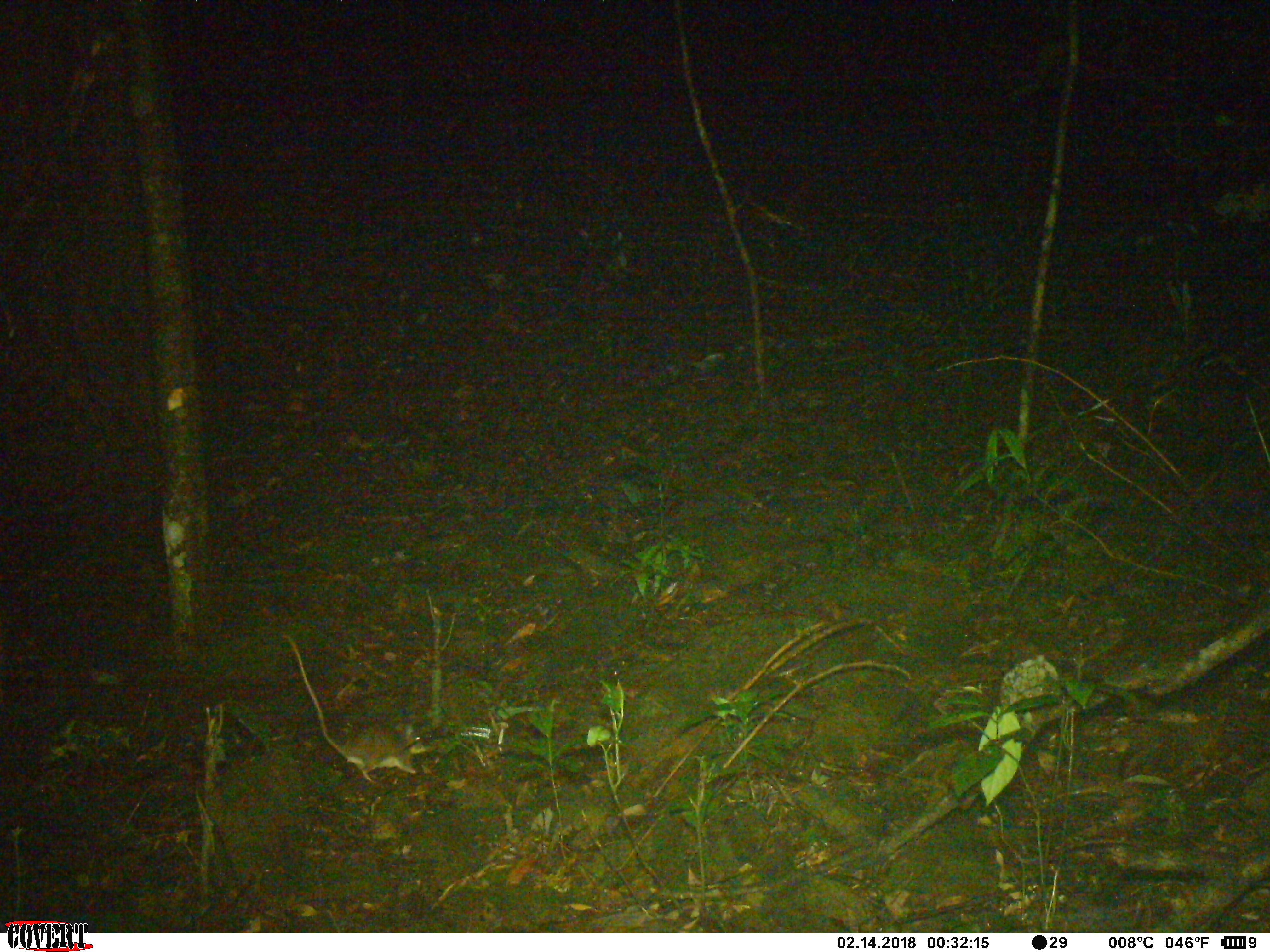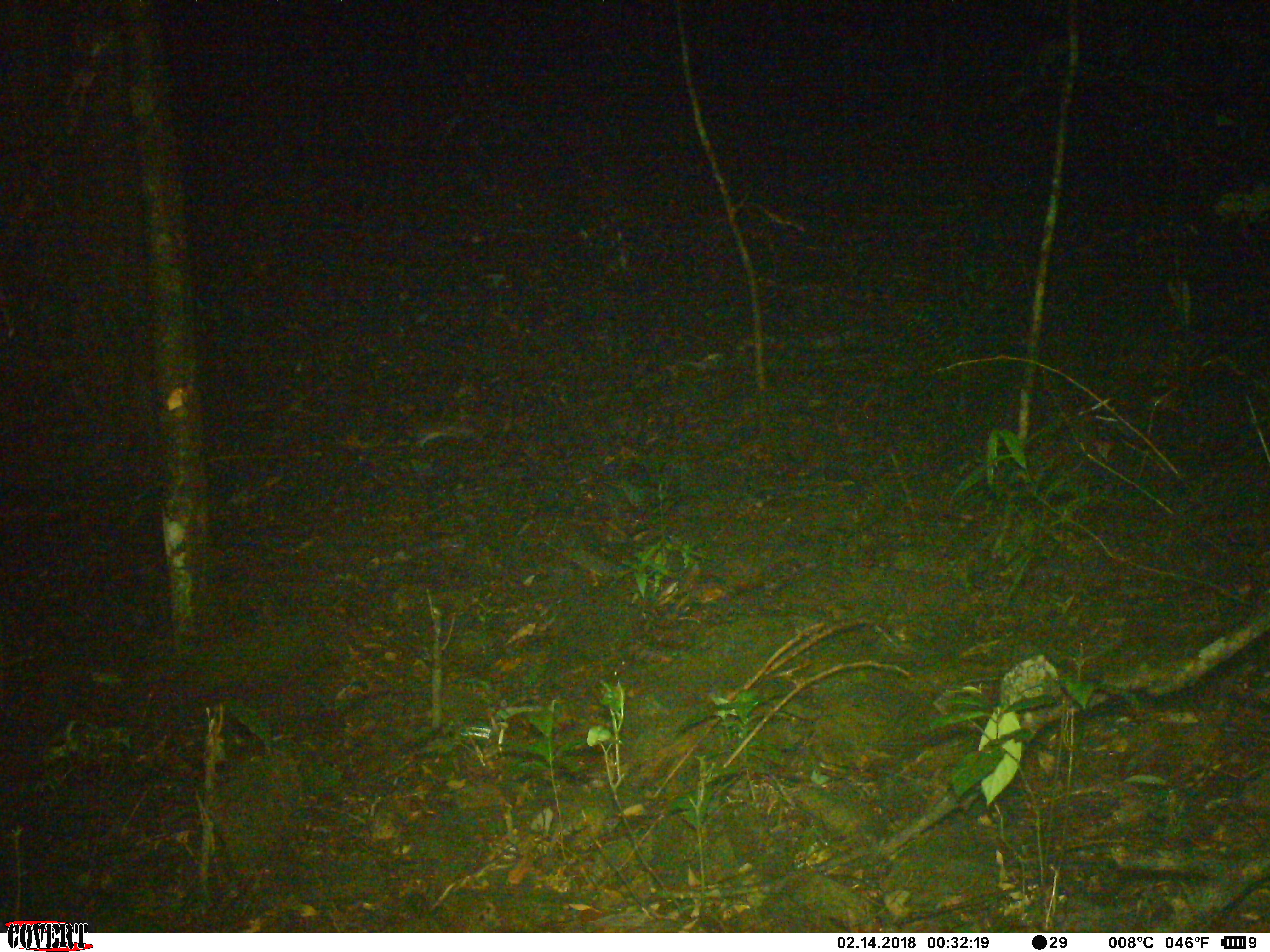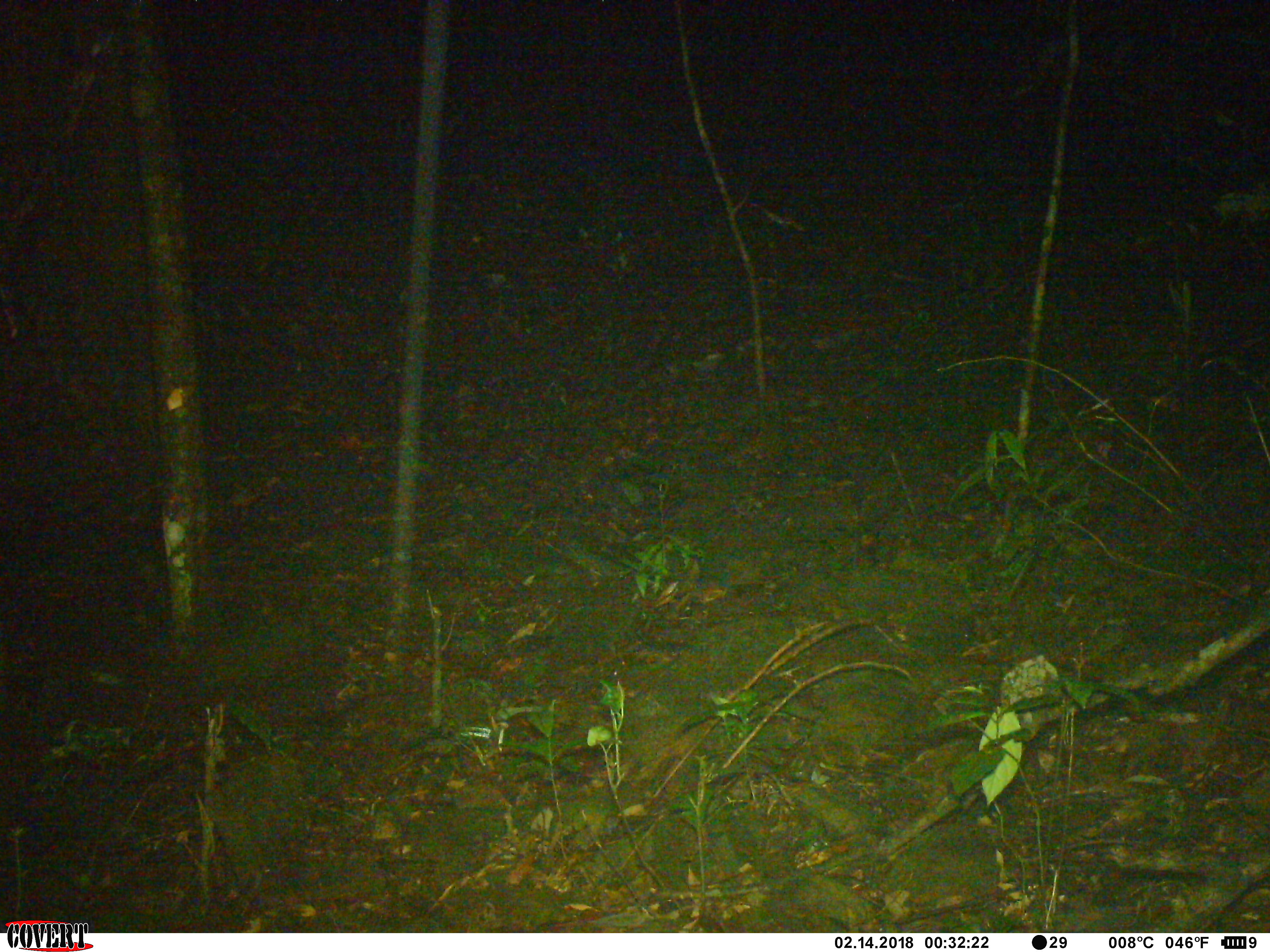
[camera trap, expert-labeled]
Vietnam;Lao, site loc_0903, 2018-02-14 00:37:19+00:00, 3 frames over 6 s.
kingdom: Animalia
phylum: Chordata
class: Mammalia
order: Rodentia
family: Muridae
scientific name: Muridae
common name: old-world mice and rats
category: unidentified murid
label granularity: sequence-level